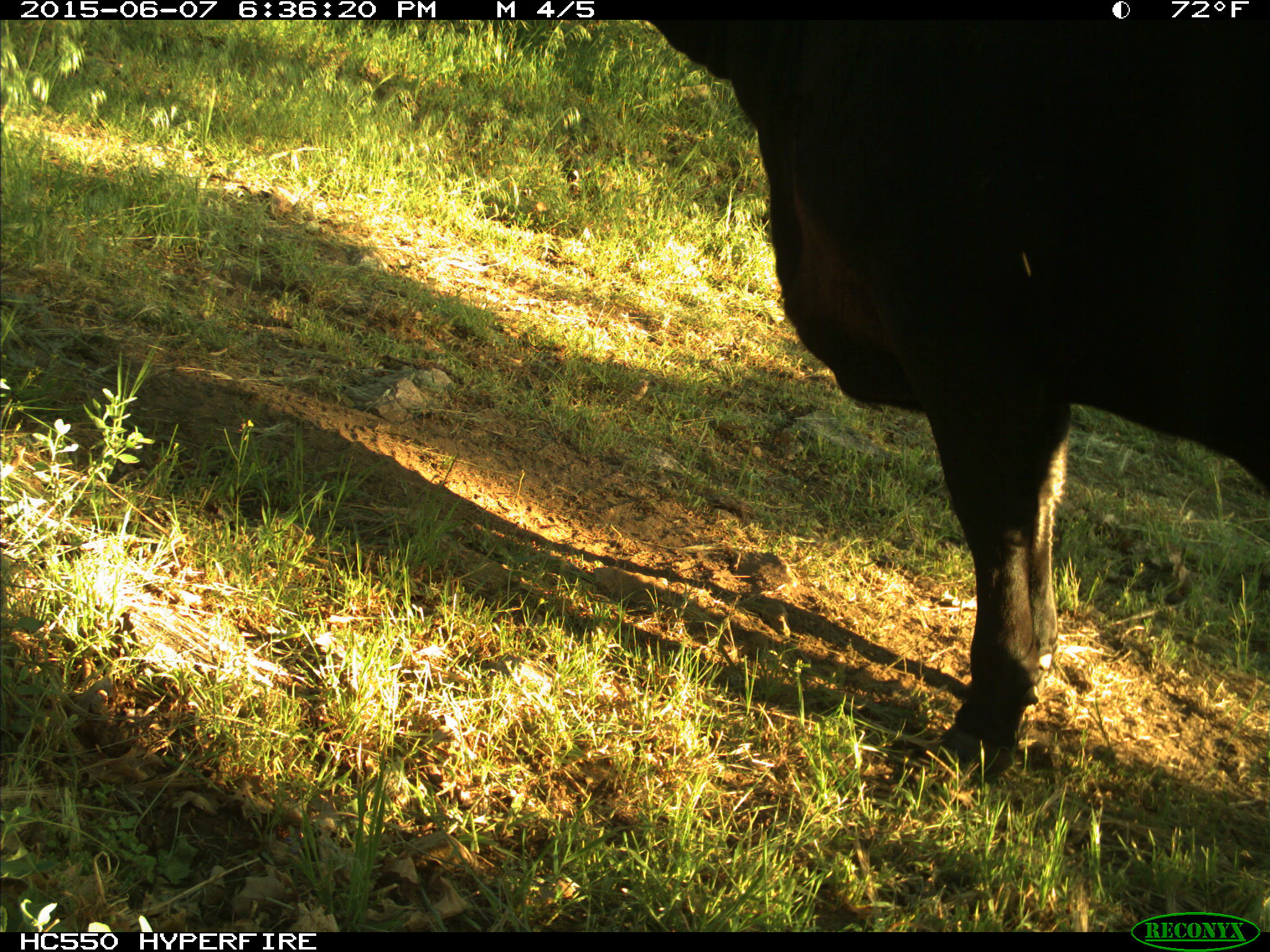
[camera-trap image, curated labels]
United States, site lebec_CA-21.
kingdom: Animalia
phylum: Chordata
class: Mammalia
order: Artiodactyla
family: Bovidae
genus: Bos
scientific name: Bos taurus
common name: domestic cow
Bos taurus (domestic cow).